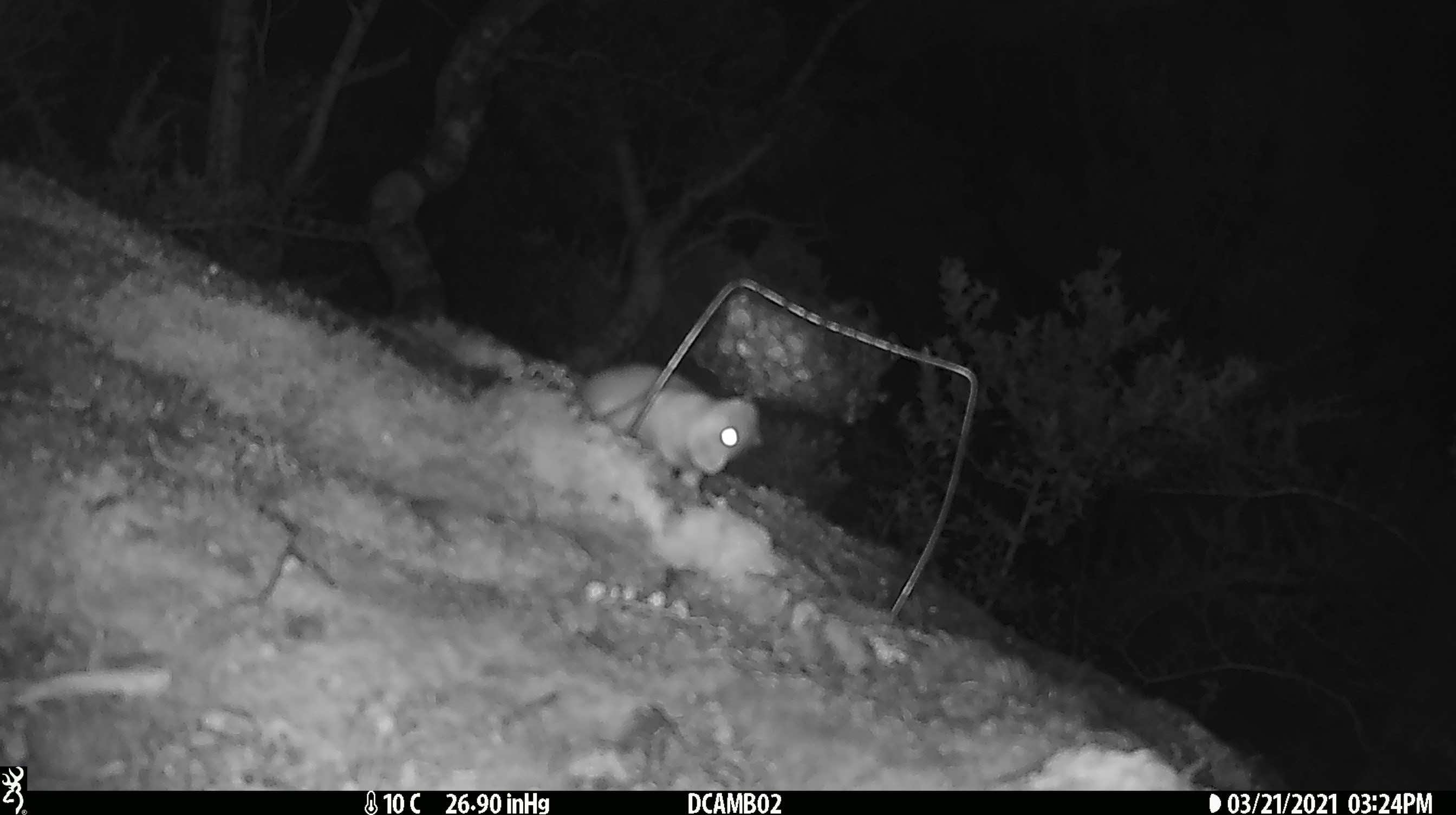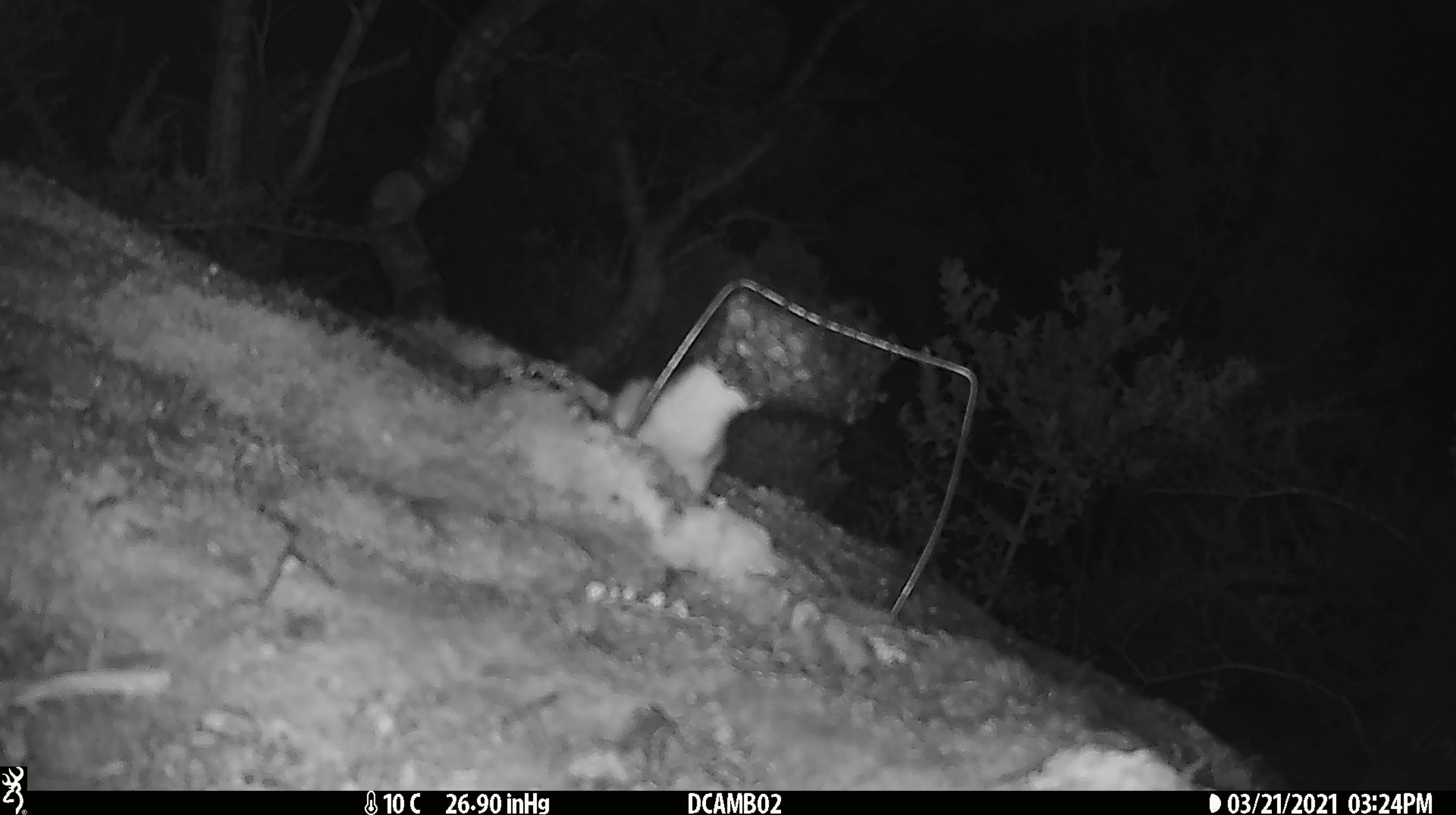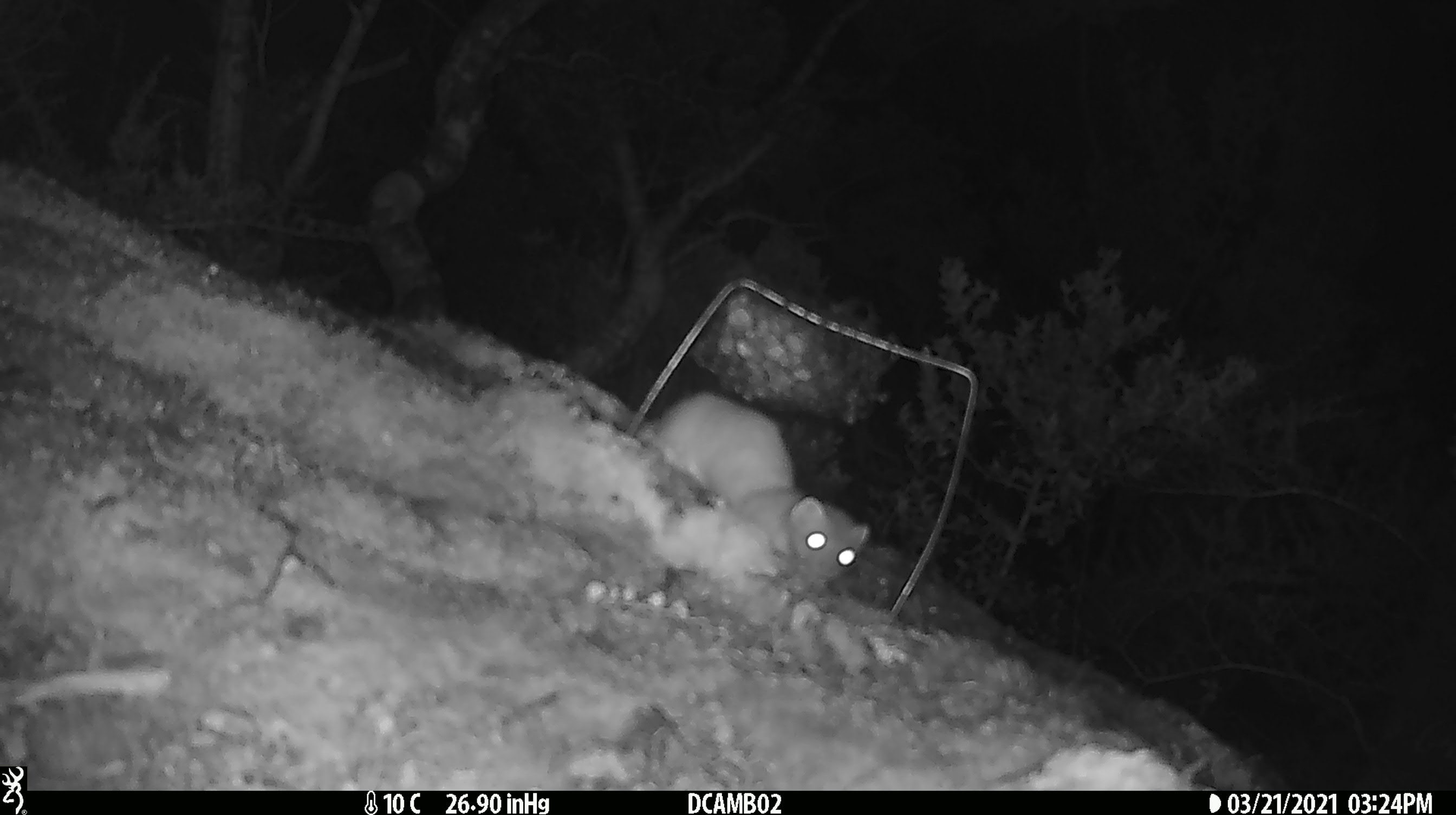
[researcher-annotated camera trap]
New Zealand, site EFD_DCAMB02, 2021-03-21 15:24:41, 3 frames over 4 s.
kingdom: Animalia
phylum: Chordata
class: Mammalia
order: Carnivora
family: Mustelidae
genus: Mustela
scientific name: Mustela erminea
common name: stoat